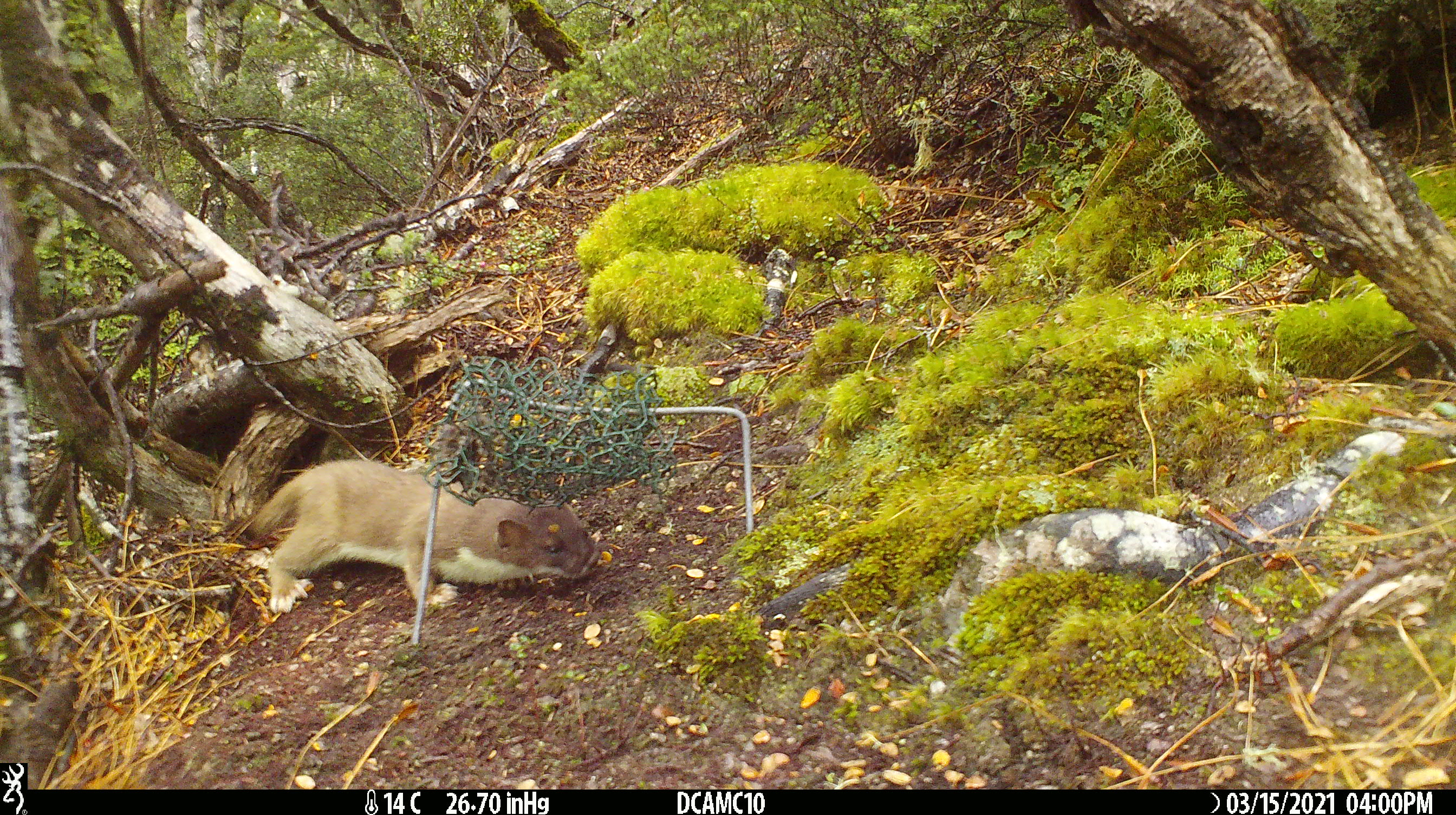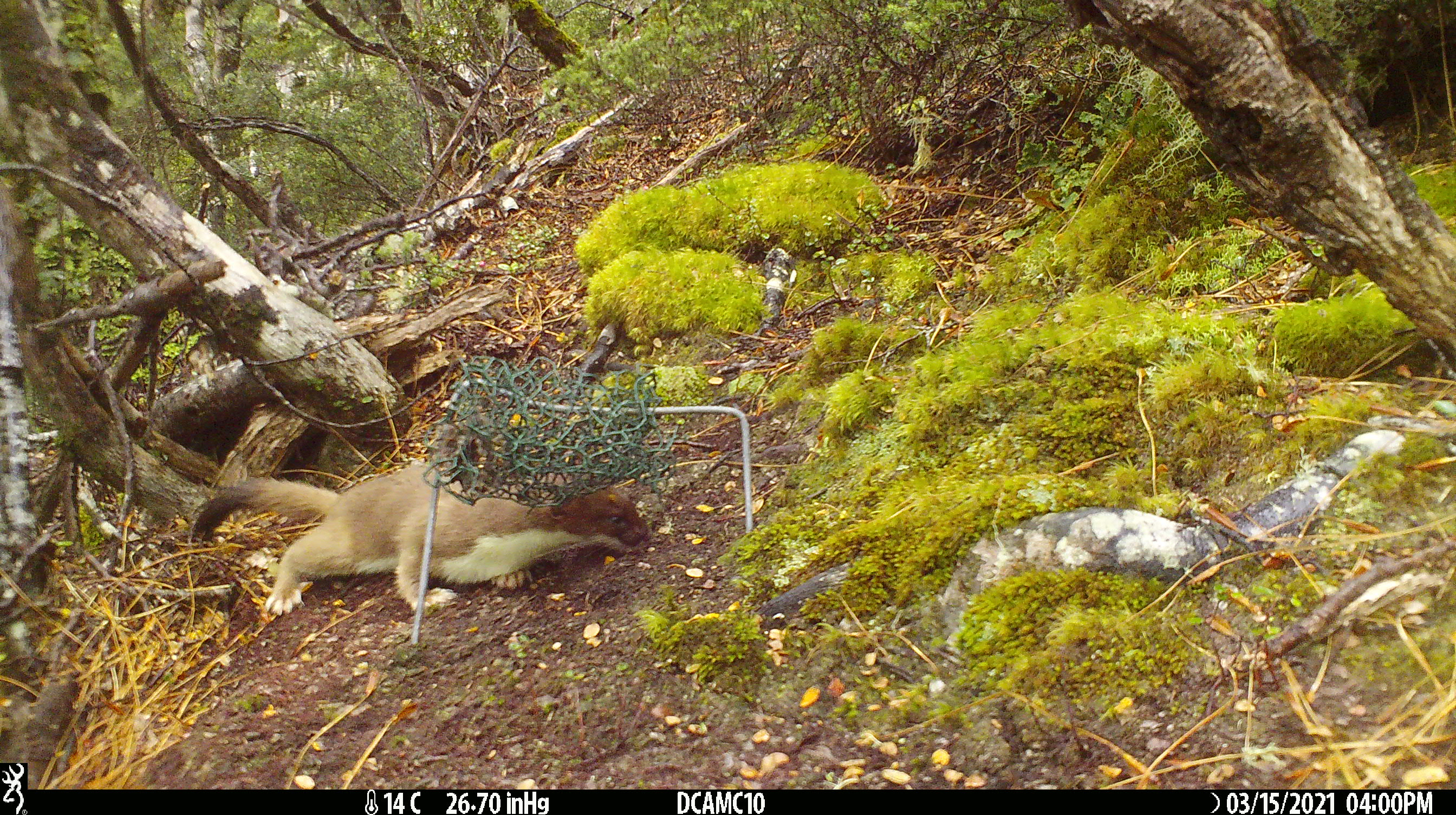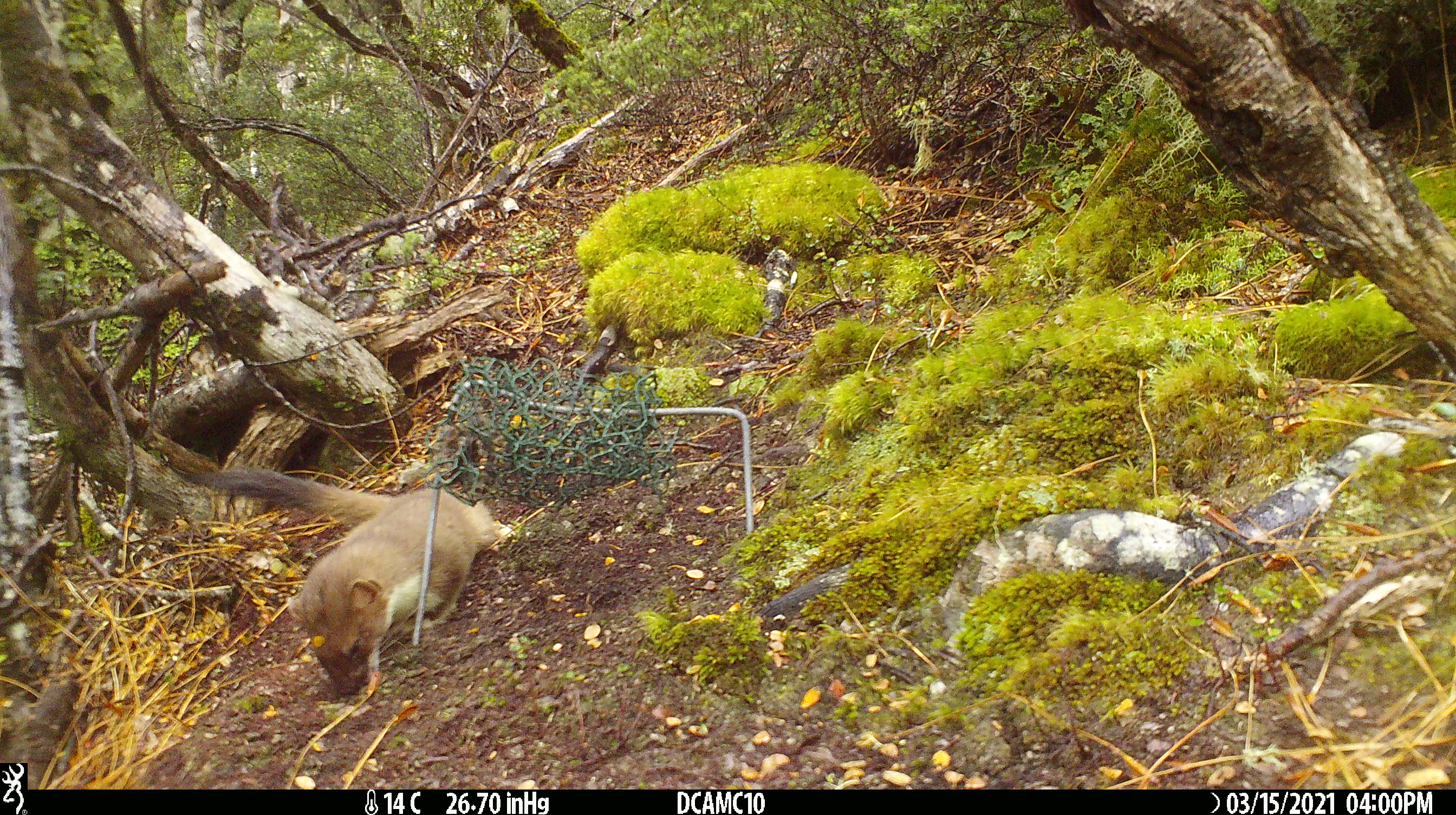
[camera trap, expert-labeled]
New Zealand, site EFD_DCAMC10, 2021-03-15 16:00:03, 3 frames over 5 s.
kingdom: Animalia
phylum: Chordata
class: Mammalia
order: Carnivora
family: Mustelidae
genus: Mustela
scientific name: Mustela erminea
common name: stoat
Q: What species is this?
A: Stoat (Mustela erminea).